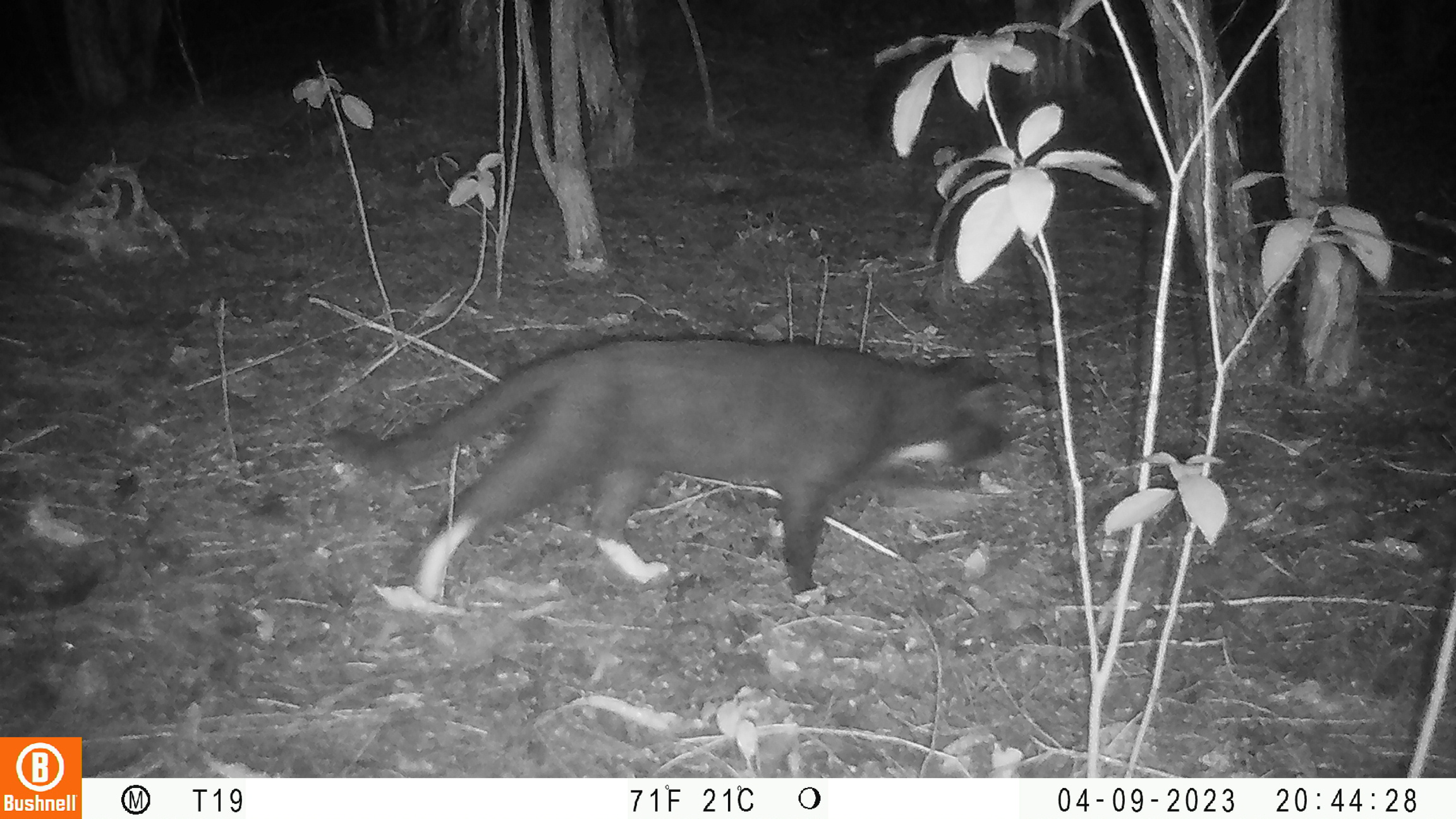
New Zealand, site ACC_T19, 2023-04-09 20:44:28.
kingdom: Animalia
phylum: Chordata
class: Mammalia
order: Carnivora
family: Felidae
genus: Felis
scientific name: Felis catus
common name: domestic cat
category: cat